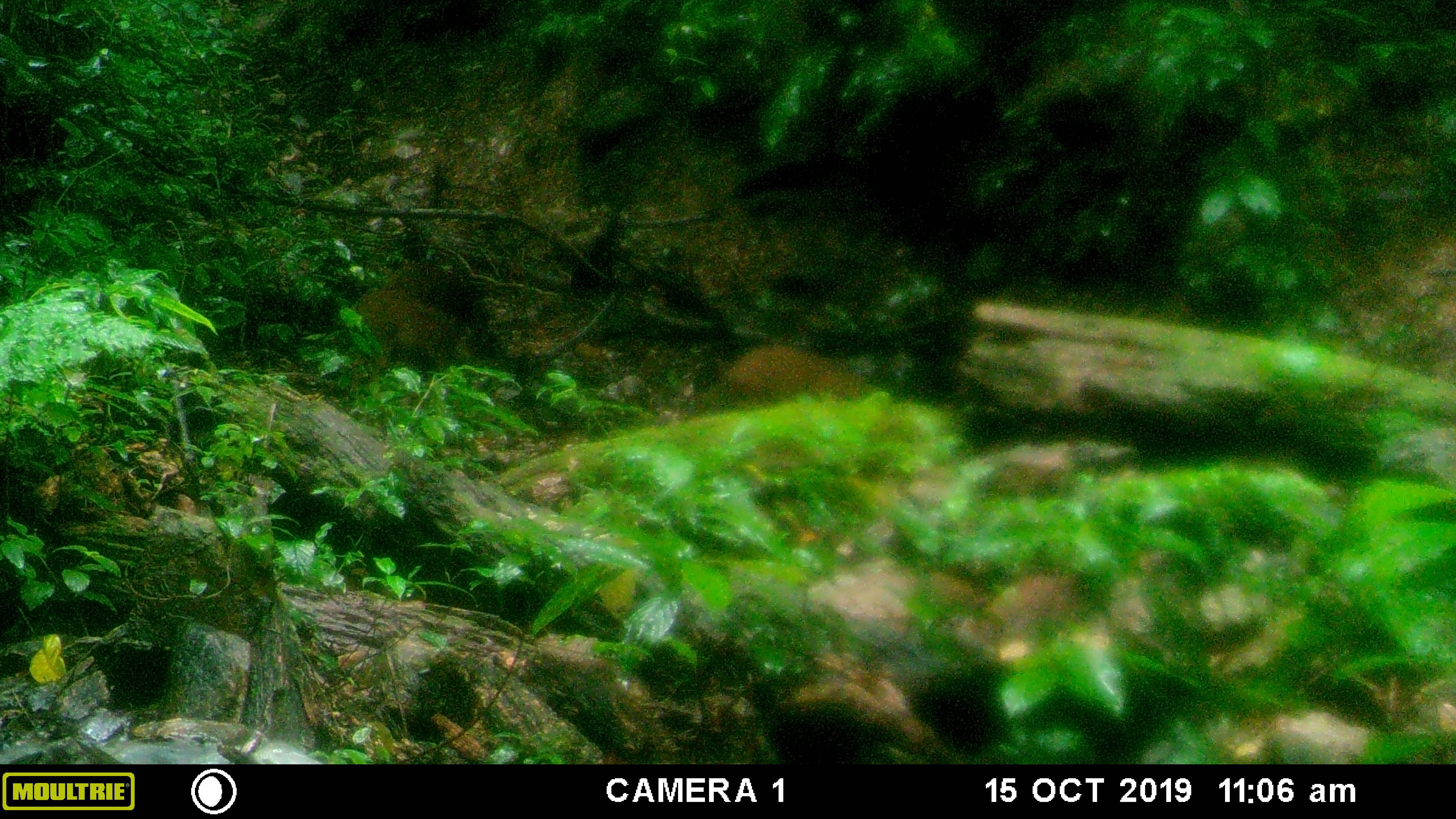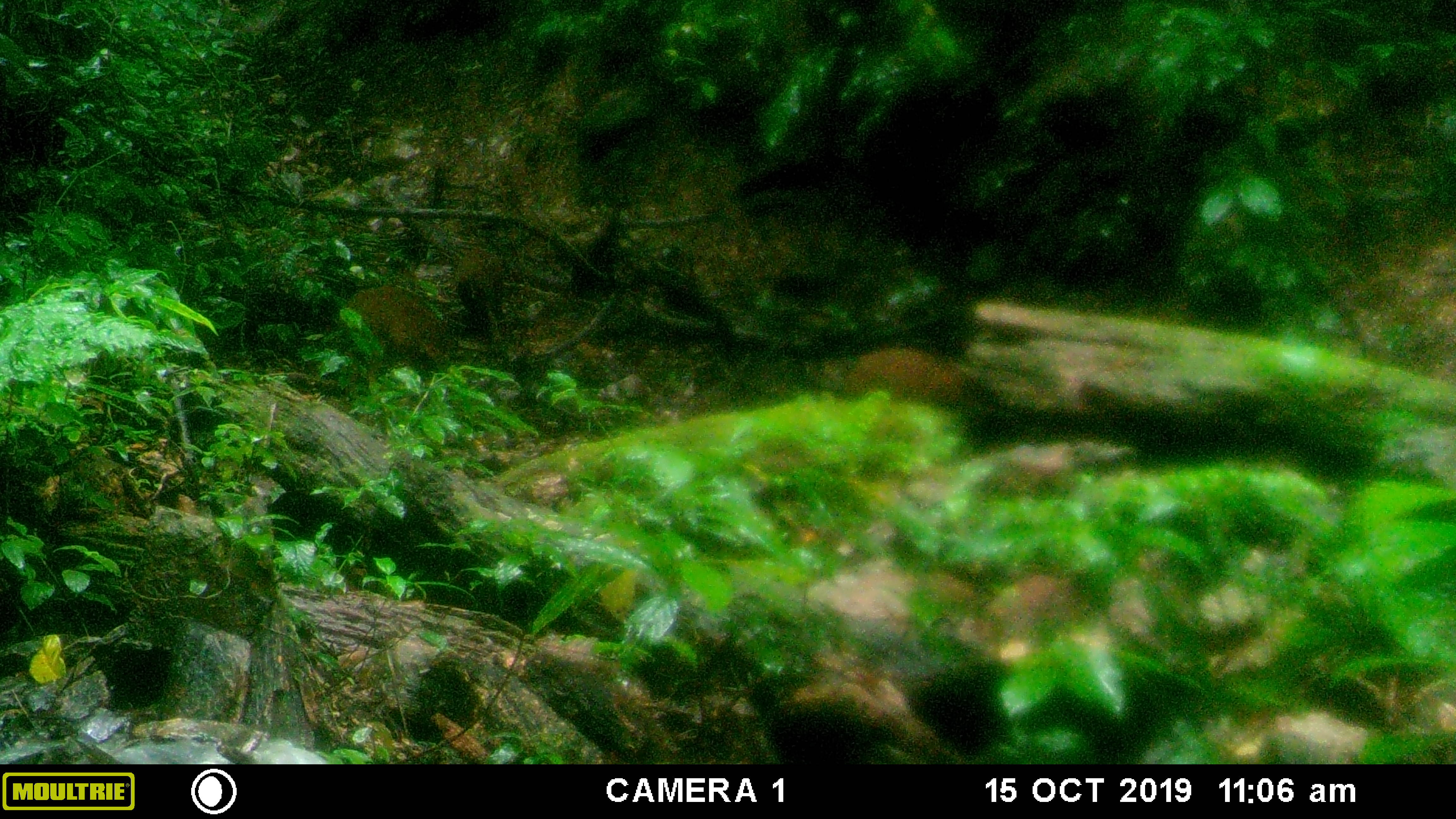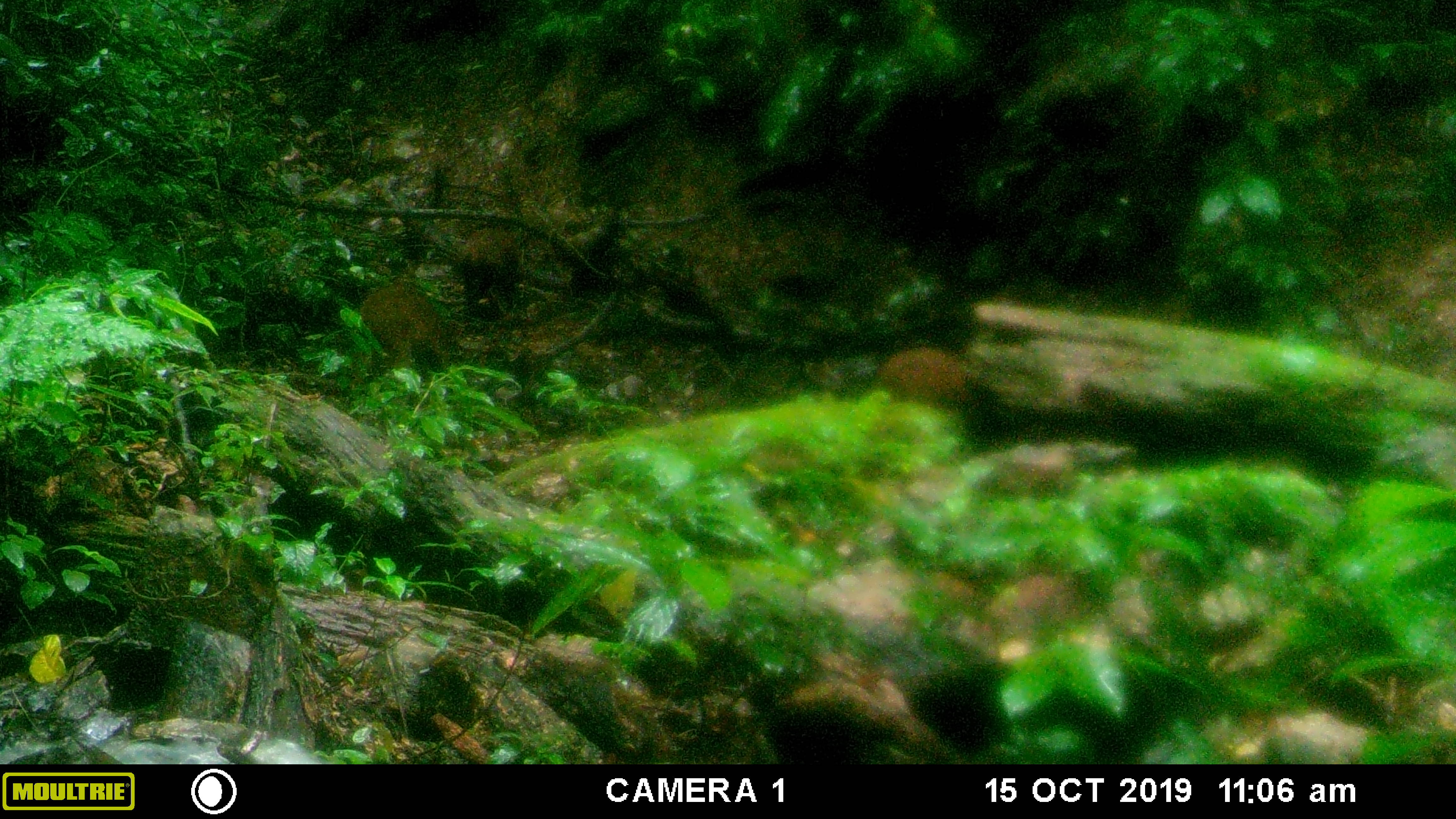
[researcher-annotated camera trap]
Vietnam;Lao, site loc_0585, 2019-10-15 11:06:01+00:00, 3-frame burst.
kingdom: Animalia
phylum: Chordata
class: Mammalia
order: Artiodactyla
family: Suidae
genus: Sus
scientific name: Sus scrofa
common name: eurasian wild pig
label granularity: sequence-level